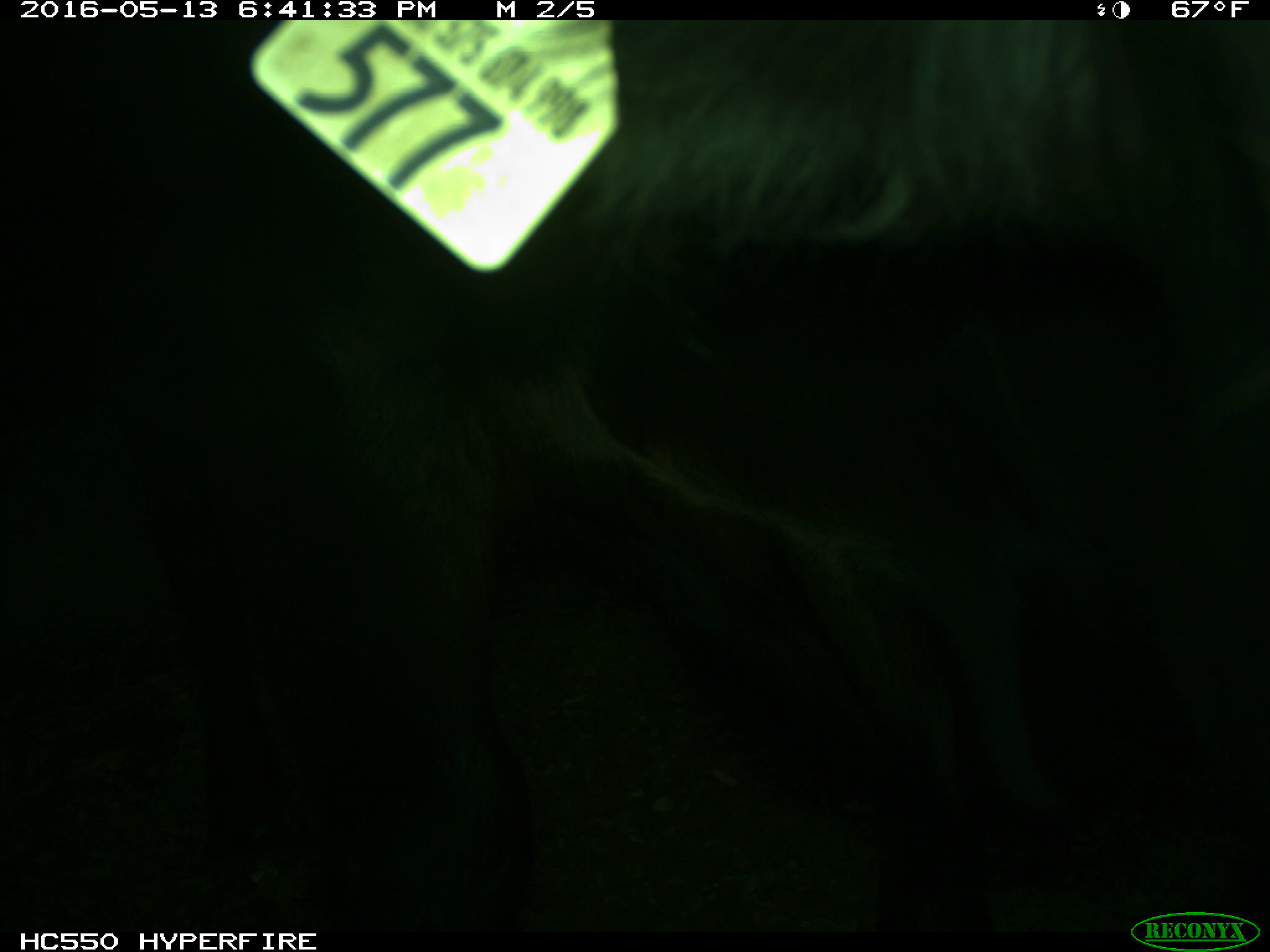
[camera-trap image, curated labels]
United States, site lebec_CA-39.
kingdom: Animalia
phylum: Chordata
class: Mammalia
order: Artiodactyla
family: Bovidae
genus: Bos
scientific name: Bos taurus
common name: domestic cow